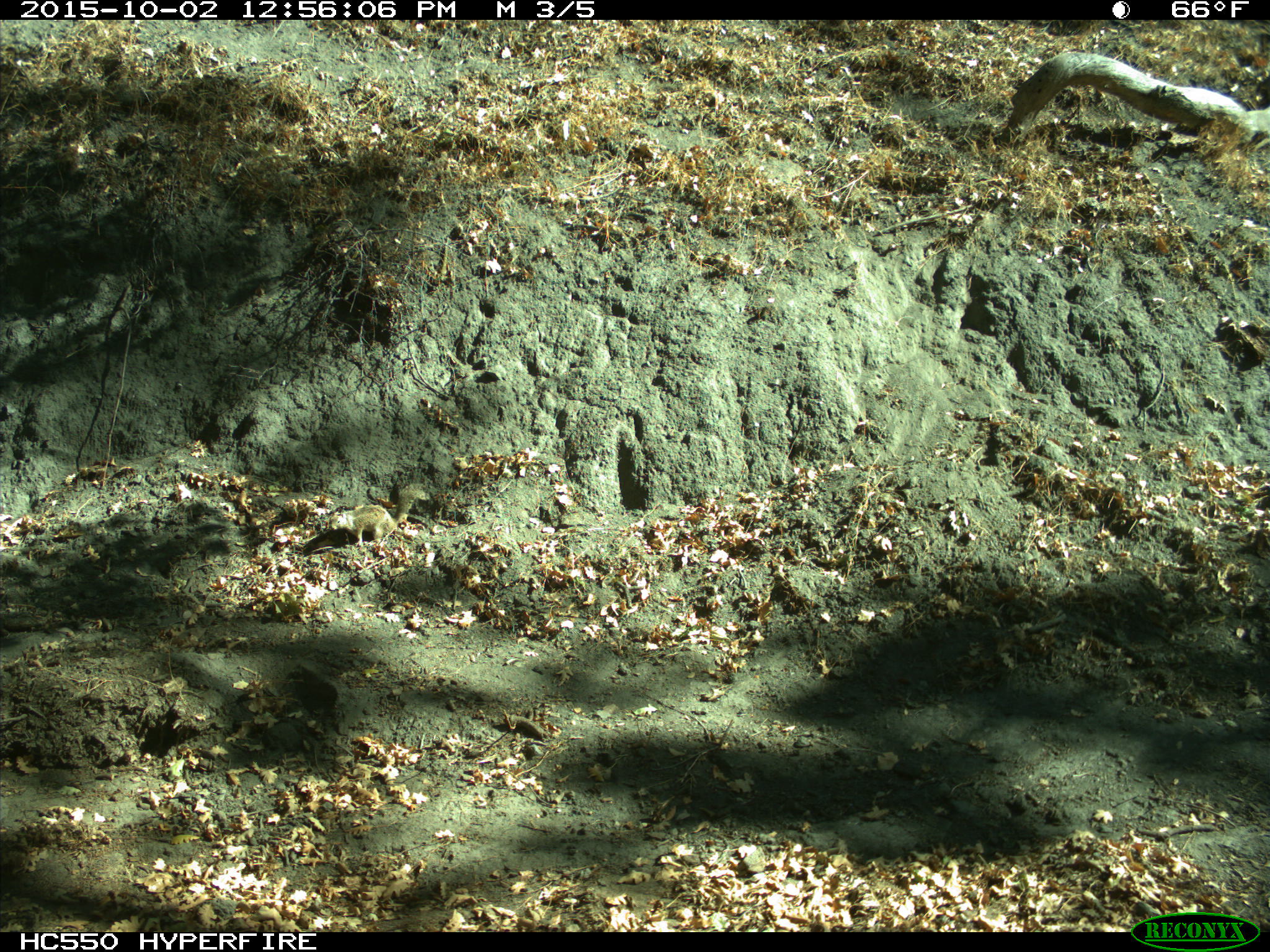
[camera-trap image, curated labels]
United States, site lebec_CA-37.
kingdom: Animalia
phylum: Chordata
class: Mammalia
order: Rodentia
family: Sciuridae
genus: Otospermophilus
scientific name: Otospermophilus beecheyi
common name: california ground squirrel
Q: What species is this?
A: Otospermophilus beecheyi (california ground squirrel).